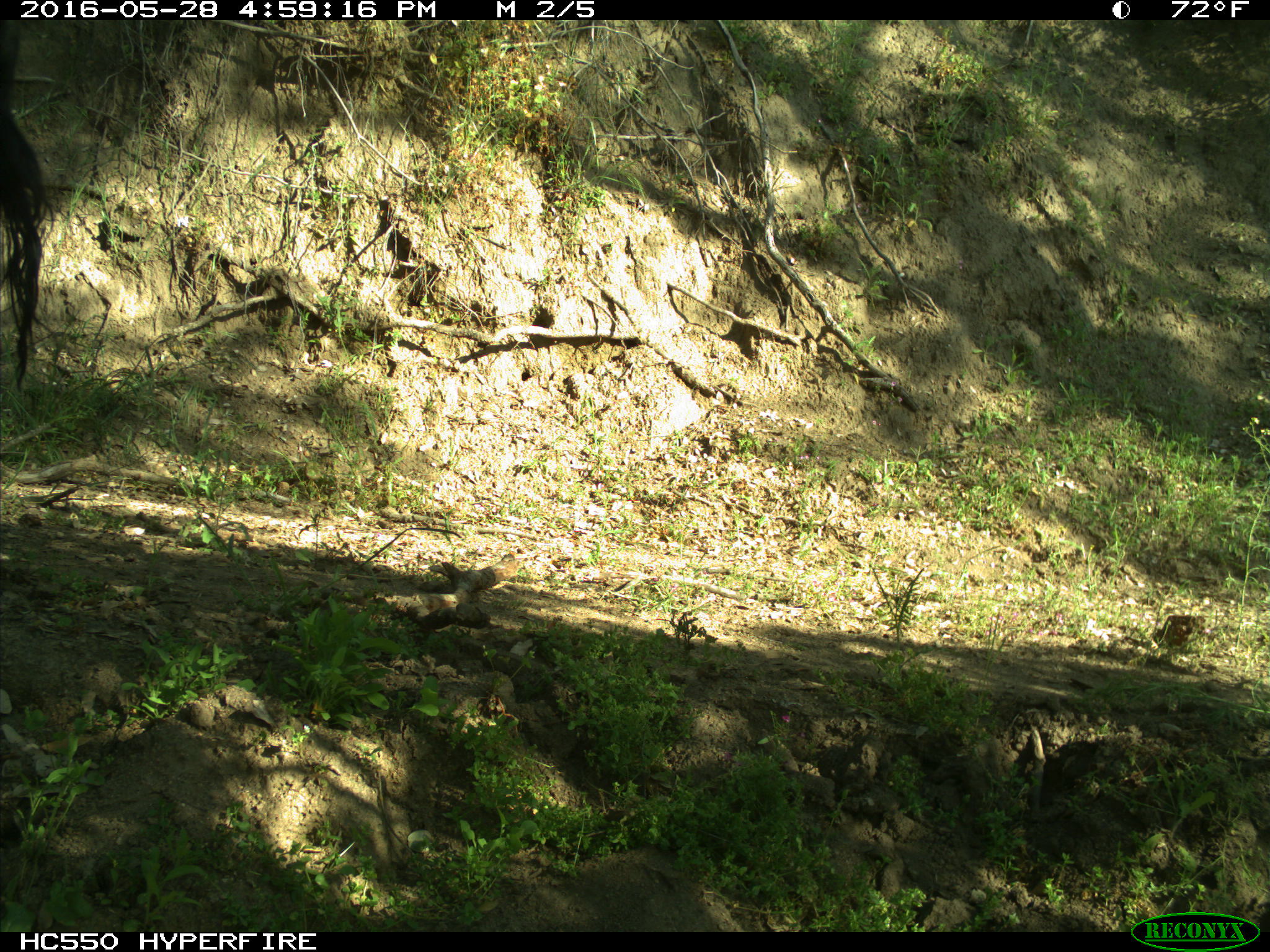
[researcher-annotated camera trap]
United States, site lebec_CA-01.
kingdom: Animalia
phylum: Chordata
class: Mammalia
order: Artiodactyla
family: Bovidae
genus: Bos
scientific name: Bos taurus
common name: domestic cow